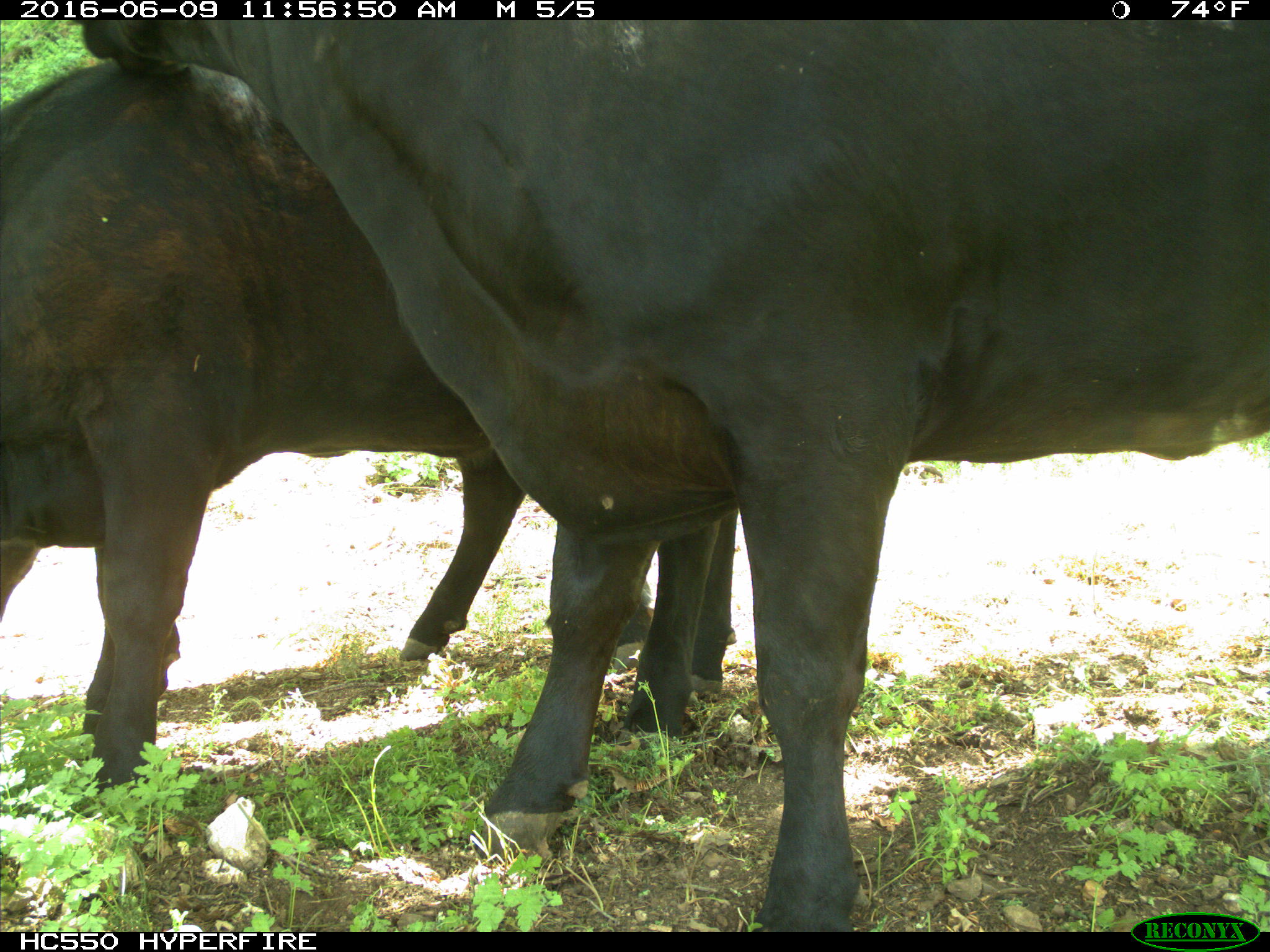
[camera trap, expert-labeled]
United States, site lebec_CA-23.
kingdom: Animalia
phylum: Chordata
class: Mammalia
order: Artiodactyla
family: Bovidae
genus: Bos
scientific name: Bos taurus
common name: domestic cow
Bos taurus (domestic cow).